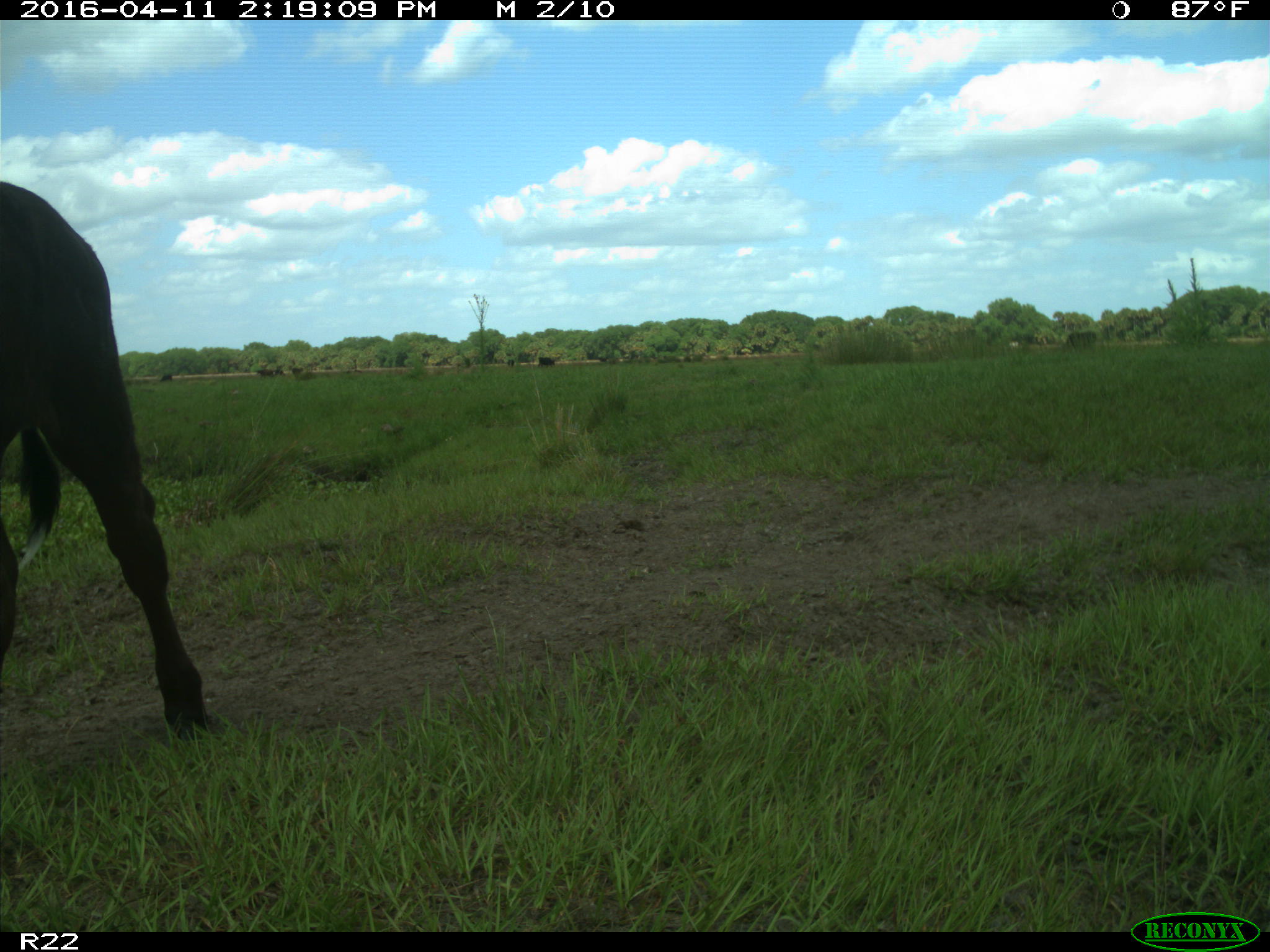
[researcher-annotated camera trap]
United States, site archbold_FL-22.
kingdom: Animalia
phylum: Chordata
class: Mammalia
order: Artiodactyla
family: Bovidae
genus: Bos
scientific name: Bos taurus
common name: domestic cow